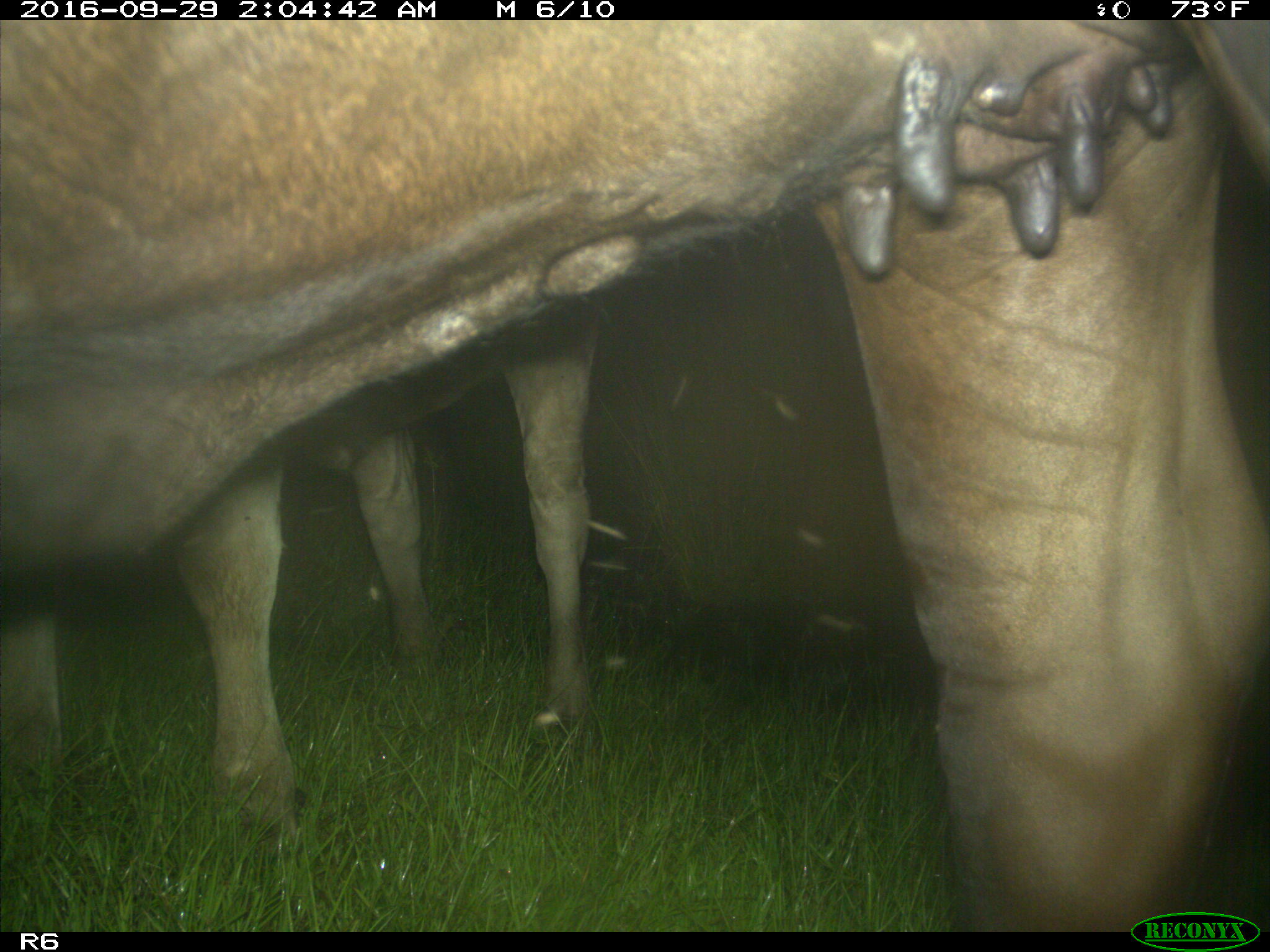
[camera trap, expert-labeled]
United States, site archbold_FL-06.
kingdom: Animalia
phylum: Chordata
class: Mammalia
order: Artiodactyla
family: Bovidae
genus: Bos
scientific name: Bos taurus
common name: domestic cow